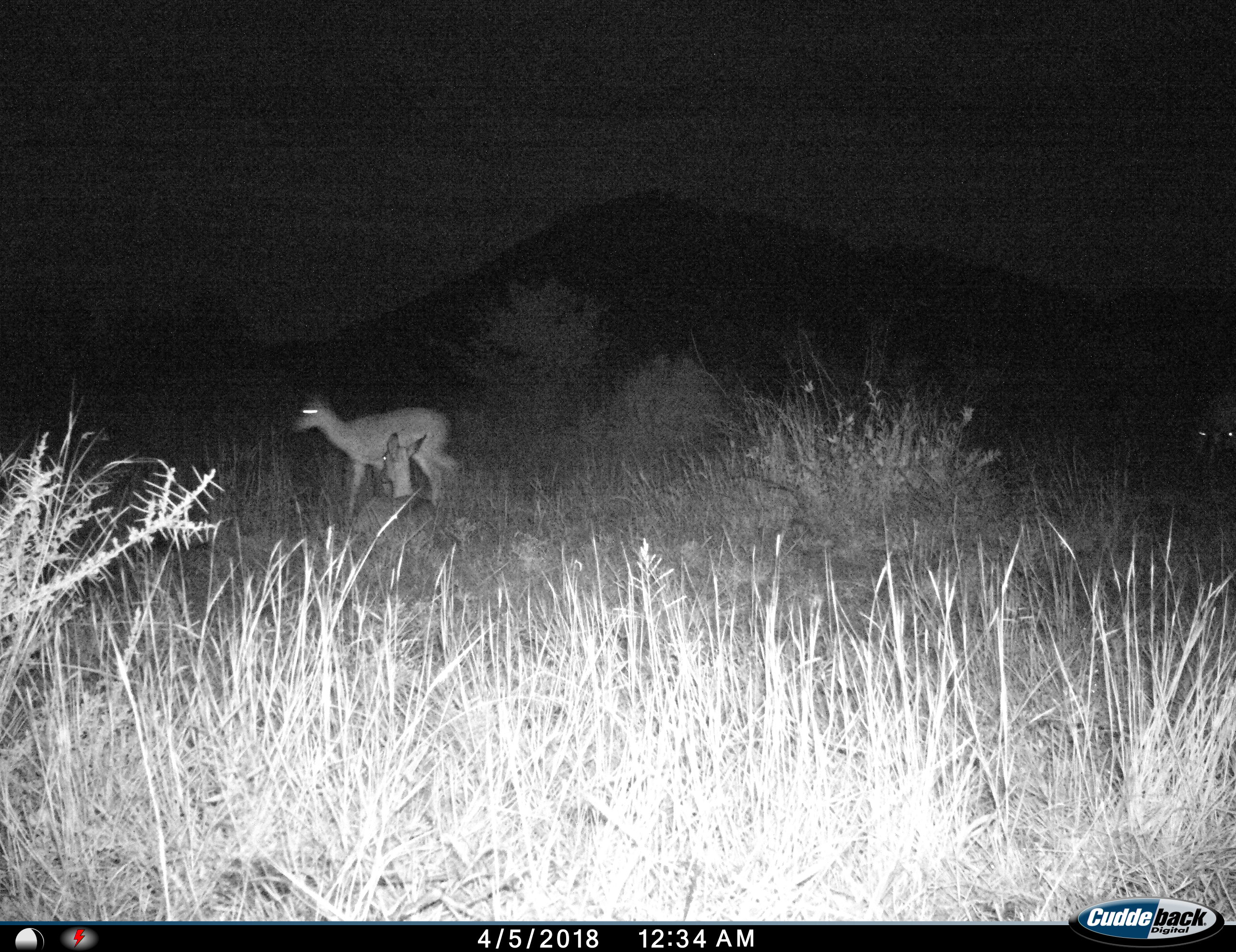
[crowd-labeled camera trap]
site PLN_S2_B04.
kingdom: Animalia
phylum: Chordata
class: Mammalia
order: Artiodactyla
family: Bovidae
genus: Aepyceros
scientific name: Aepyceros melampus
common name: impala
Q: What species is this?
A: Impala (Aepyceros melampus).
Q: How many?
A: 3.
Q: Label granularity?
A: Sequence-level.